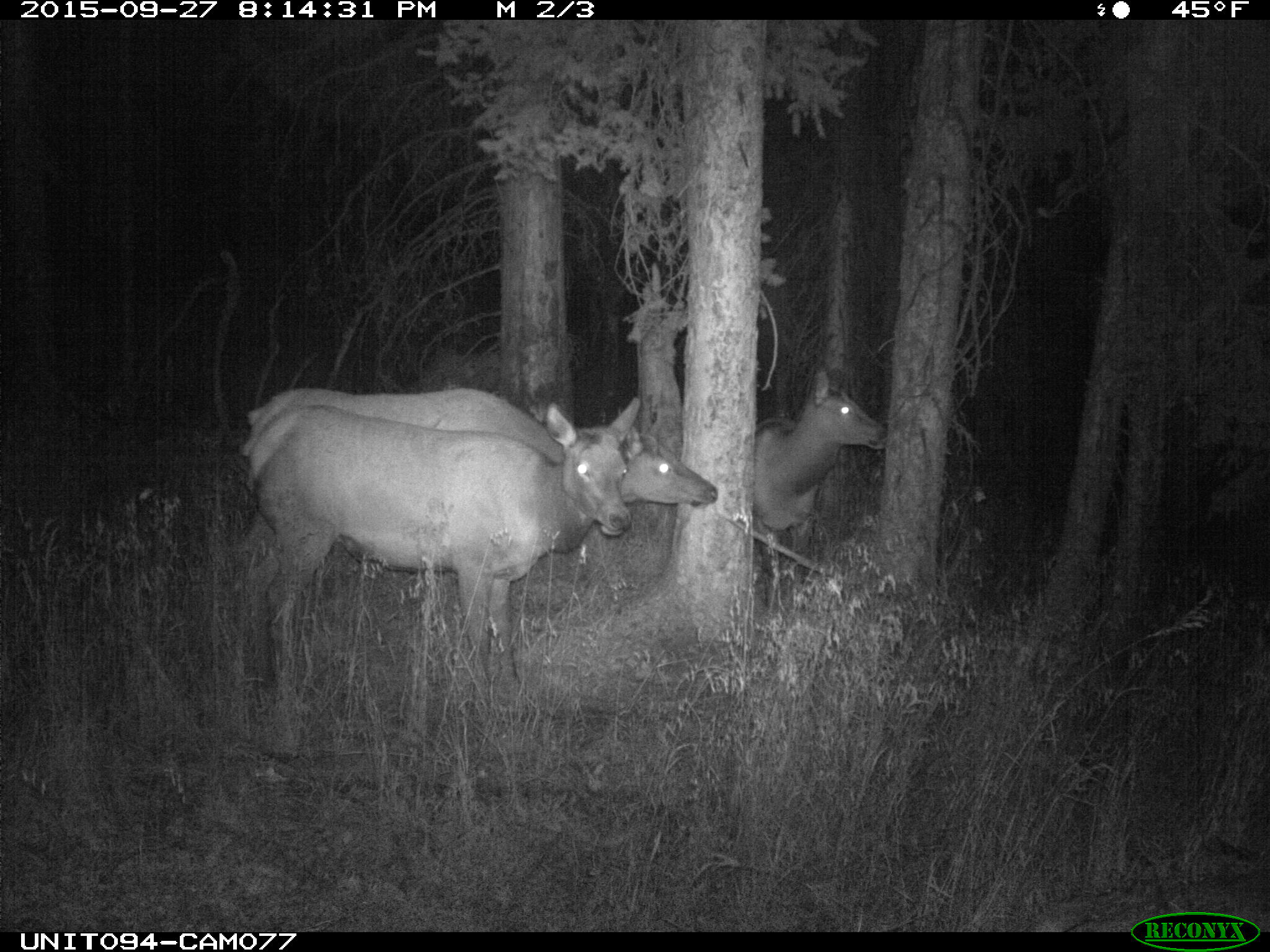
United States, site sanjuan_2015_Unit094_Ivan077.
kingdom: Animalia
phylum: Chordata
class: Mammalia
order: Artiodactyla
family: Cervidae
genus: Cervus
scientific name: Cervus elaphus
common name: red deer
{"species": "Cervus elaphus (red deer)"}